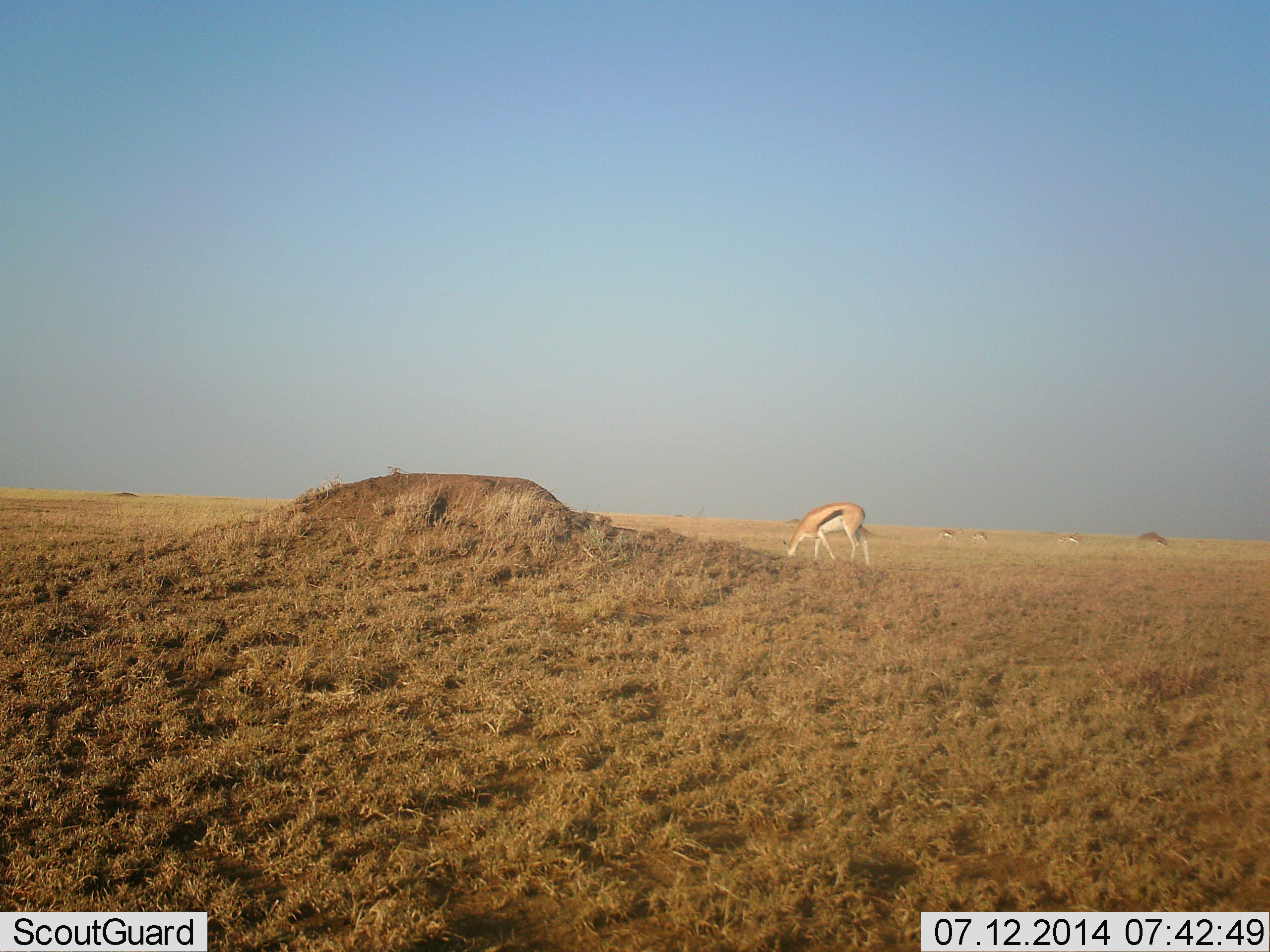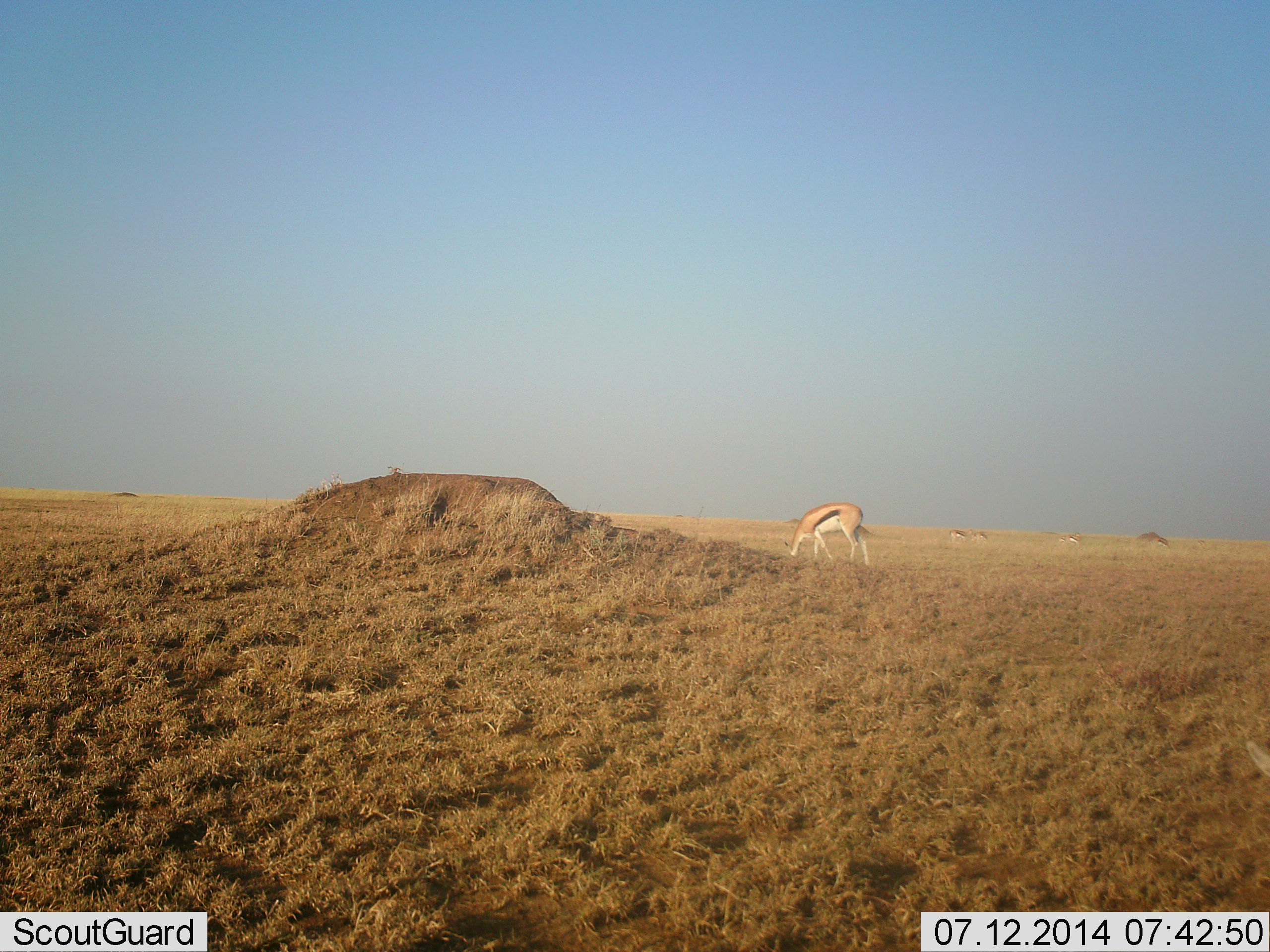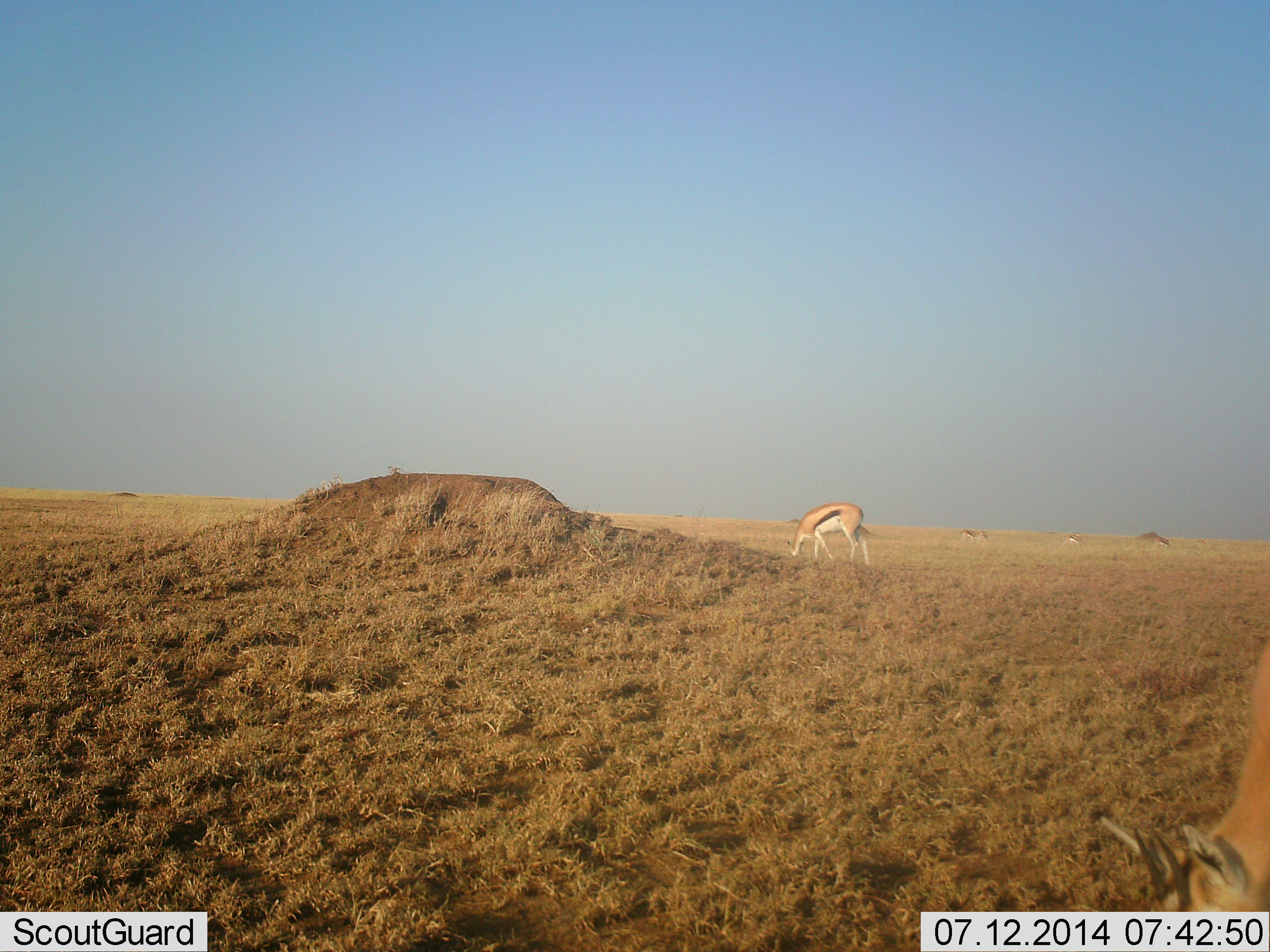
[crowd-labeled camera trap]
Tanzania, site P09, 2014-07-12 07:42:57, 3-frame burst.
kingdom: Animalia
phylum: Chordata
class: Mammalia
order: Artiodactyla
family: Bovidae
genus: Eudorcas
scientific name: Eudorcas thomsonii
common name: thomson's gazelle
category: gazellethomsons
Gazellethomsons (thomson's gazelle) (Eudorcas thomsonii), count 5. Behavior (volunteer vote fractions): standing 40%, resting 0%, moving 60%, interacting 0%. Young present (vote fraction): 0%. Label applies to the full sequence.